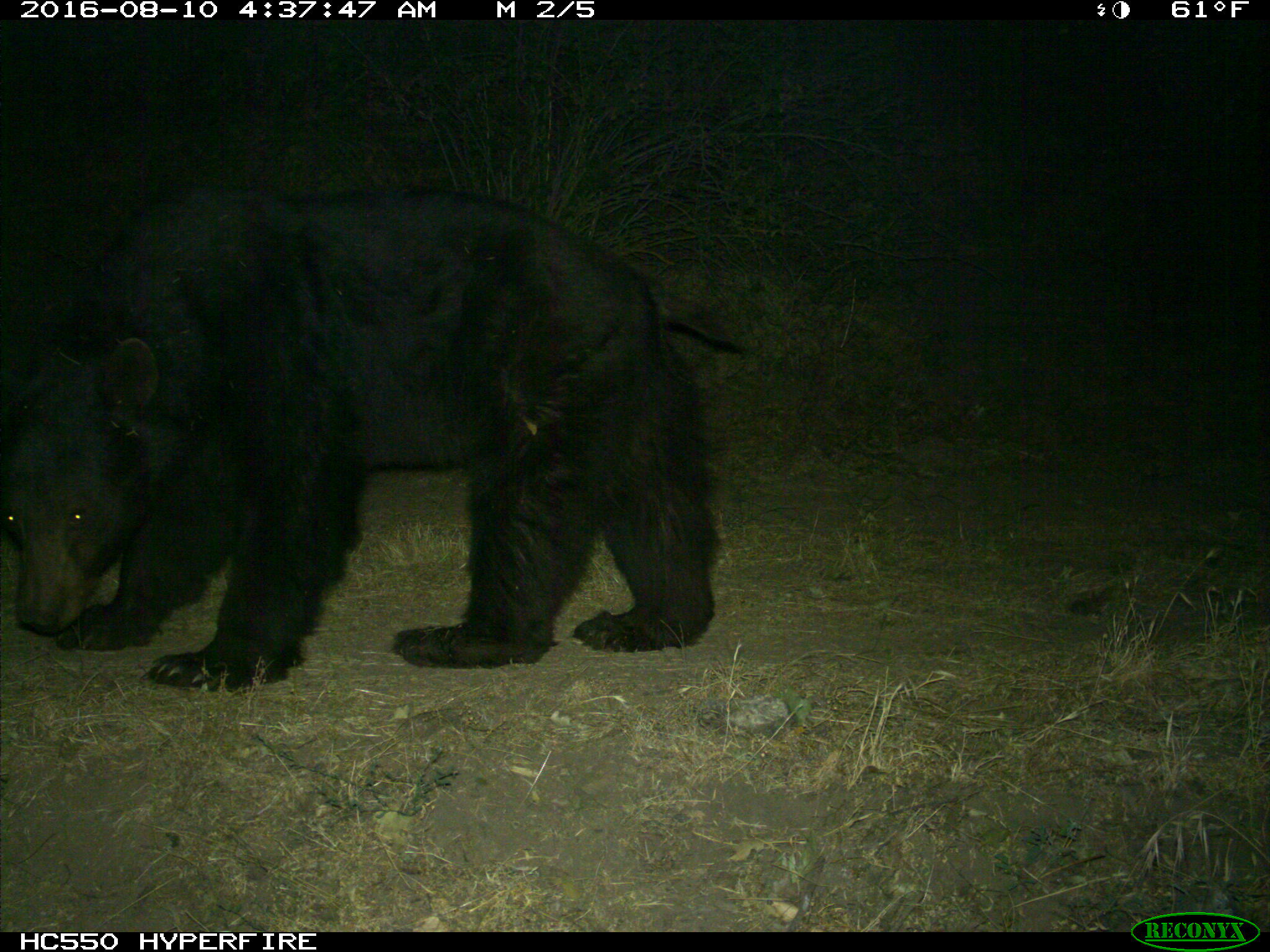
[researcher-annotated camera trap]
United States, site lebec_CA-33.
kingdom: Animalia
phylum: Chordata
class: Mammalia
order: Carnivora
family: Ursidae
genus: Ursus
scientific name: Ursus americanus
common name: american black bear